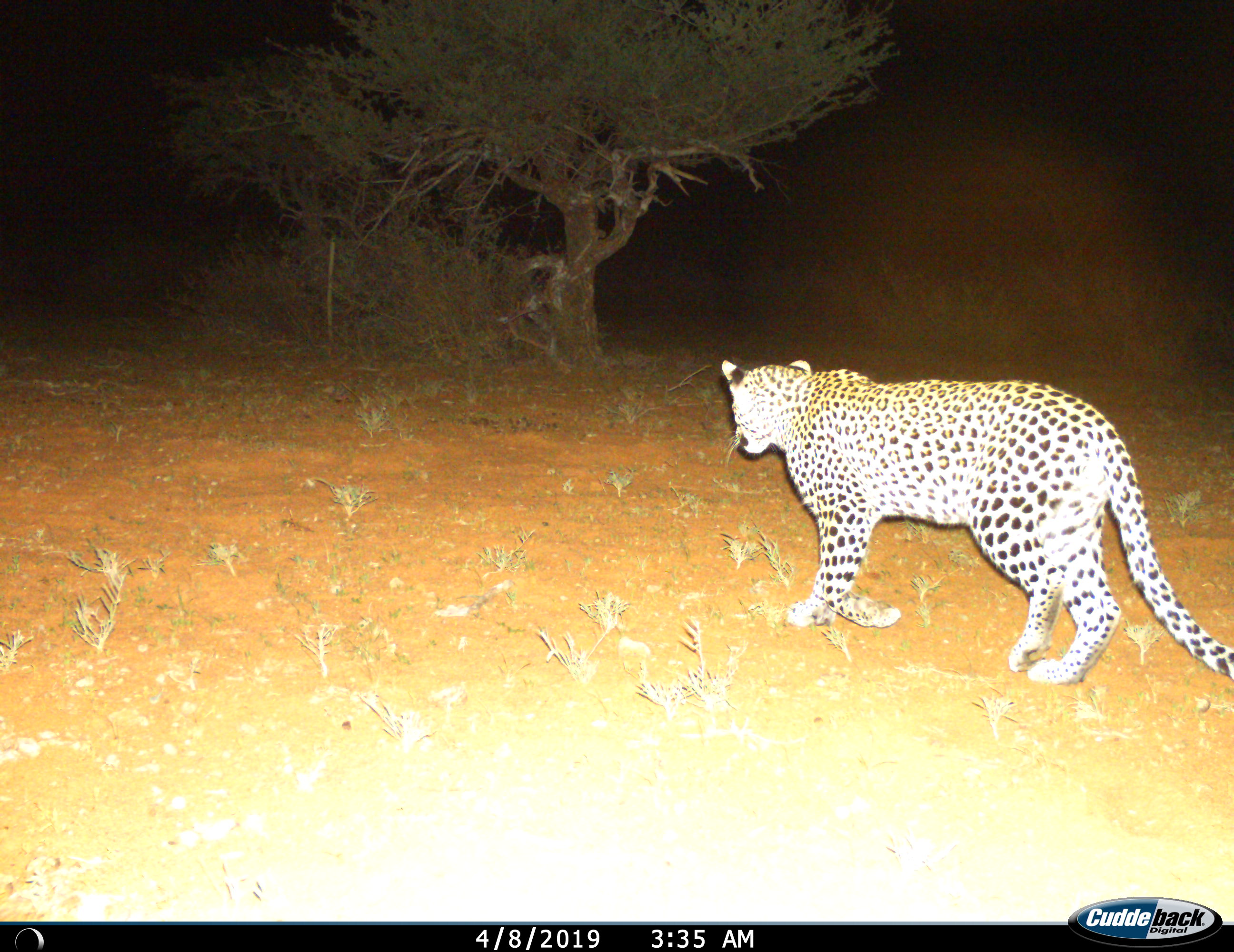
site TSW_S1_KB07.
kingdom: Animalia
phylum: Chordata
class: Mammalia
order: Carnivora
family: Felidae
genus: Panthera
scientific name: Panthera pardus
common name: leopard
Leopard (Panthera pardus), count 1. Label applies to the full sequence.